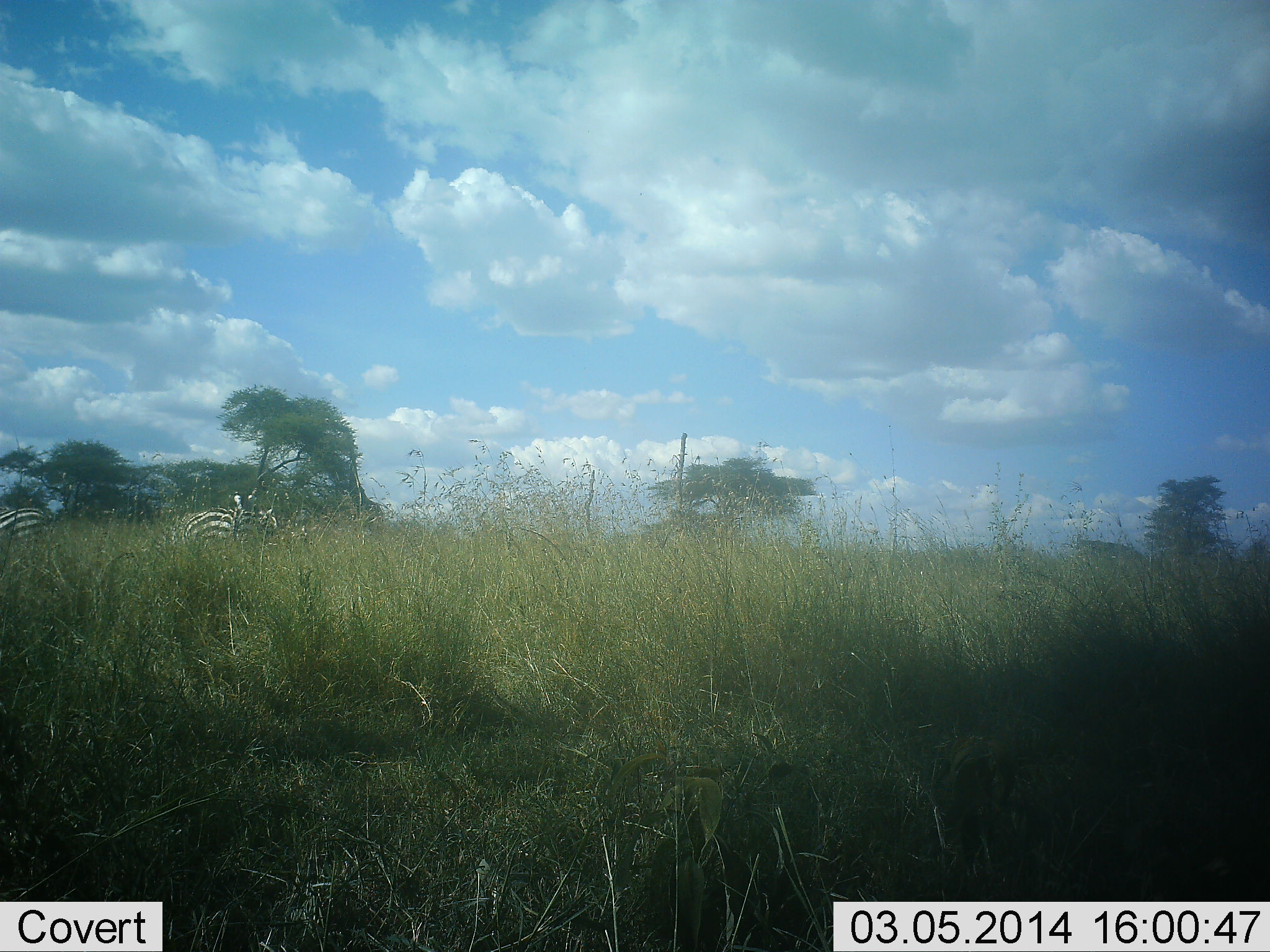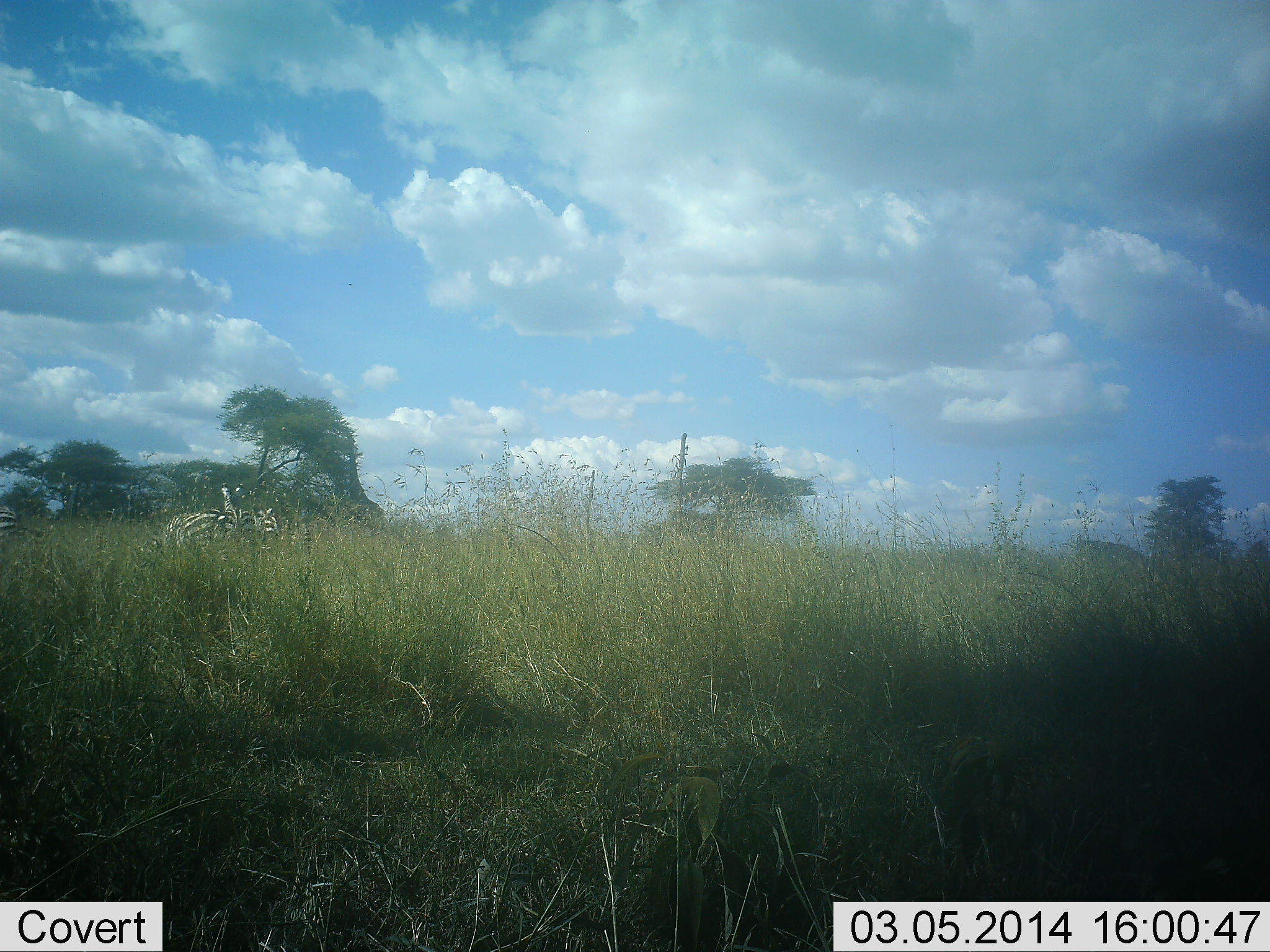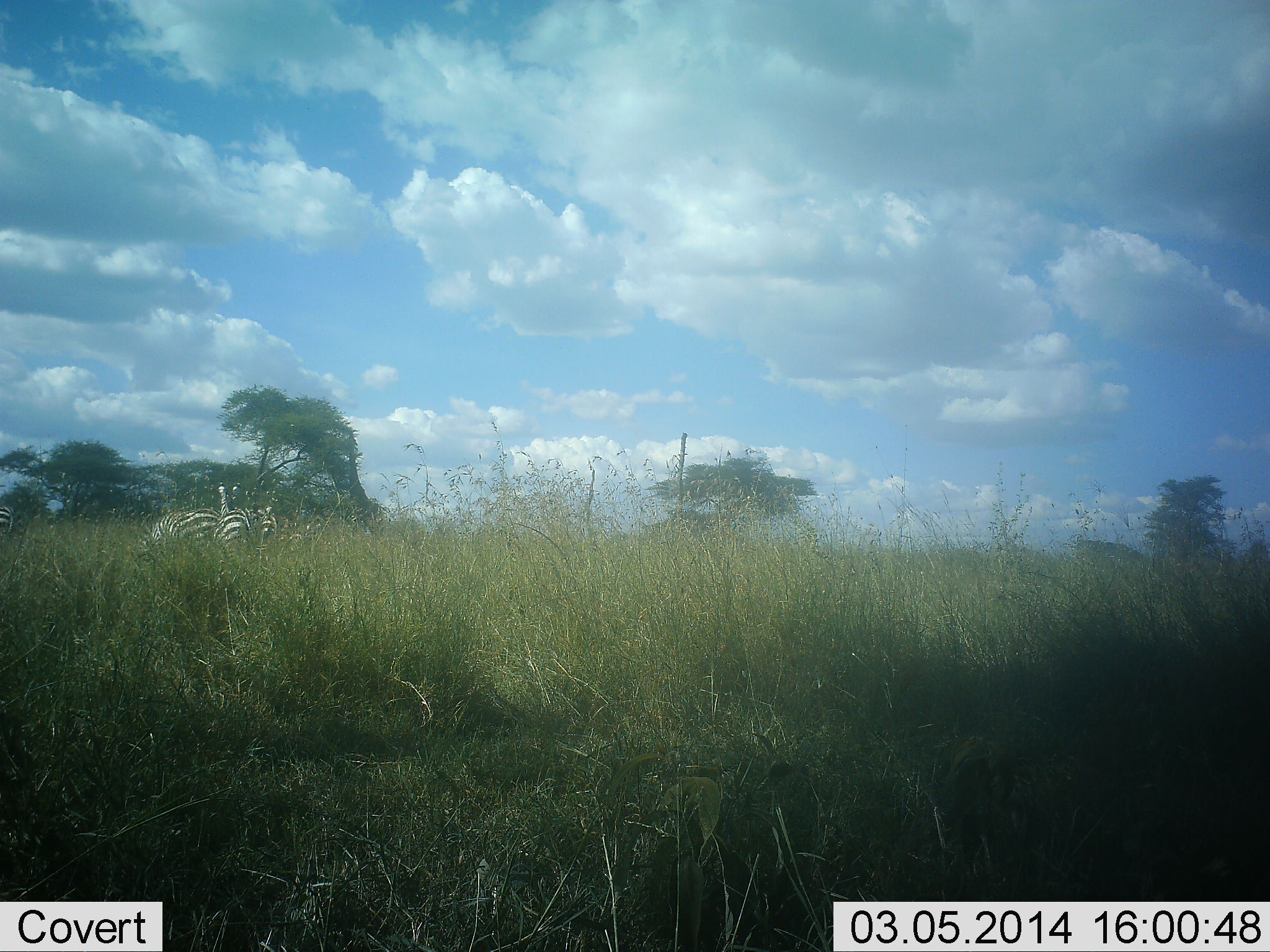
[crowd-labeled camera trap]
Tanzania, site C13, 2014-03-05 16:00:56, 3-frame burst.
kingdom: Animalia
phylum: Chordata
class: Mammalia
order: Perissodactyla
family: Equidae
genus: Equus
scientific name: Equus quagga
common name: plains zebra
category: zebra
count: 3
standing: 40%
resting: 10%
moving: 40%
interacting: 0%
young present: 0%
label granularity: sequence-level